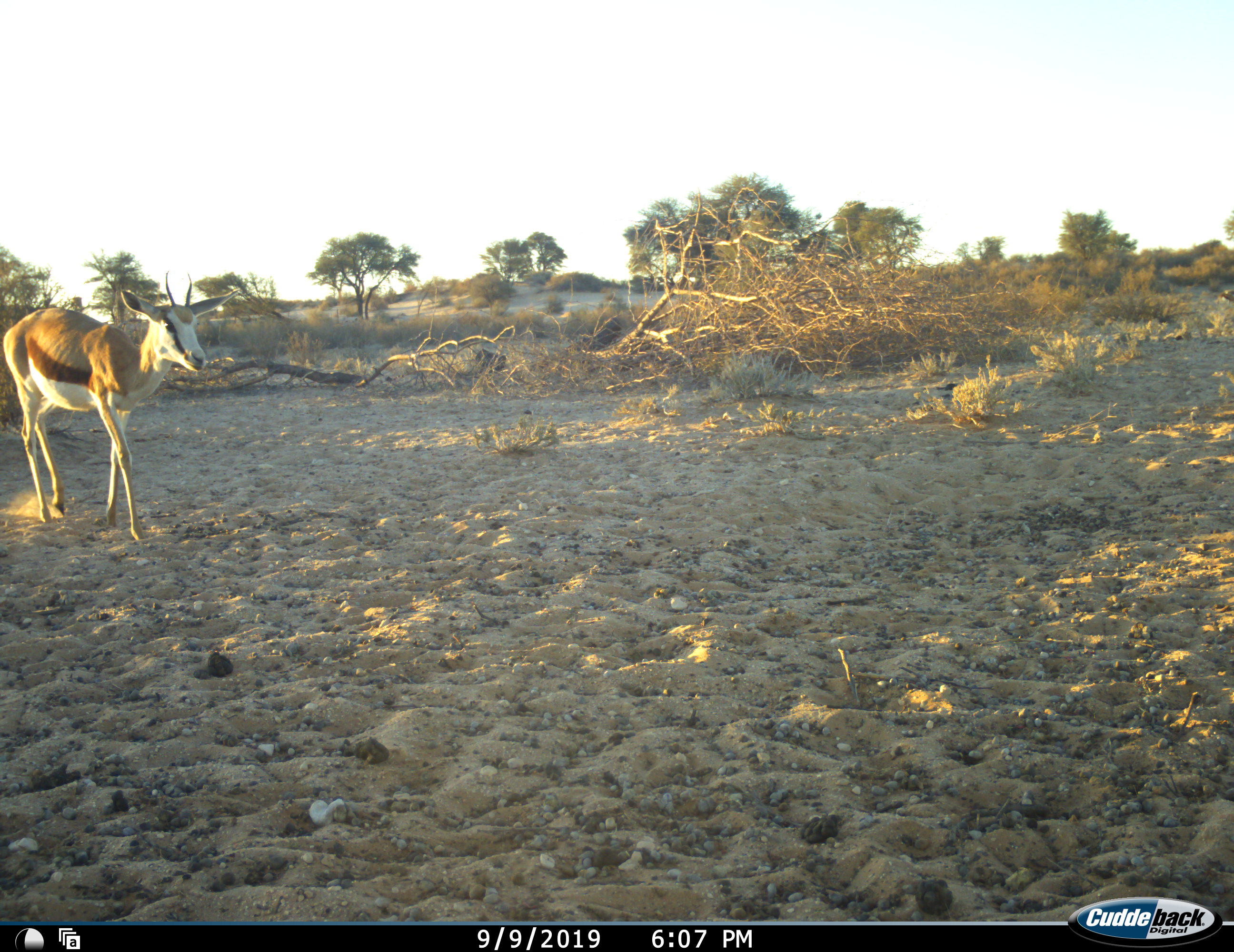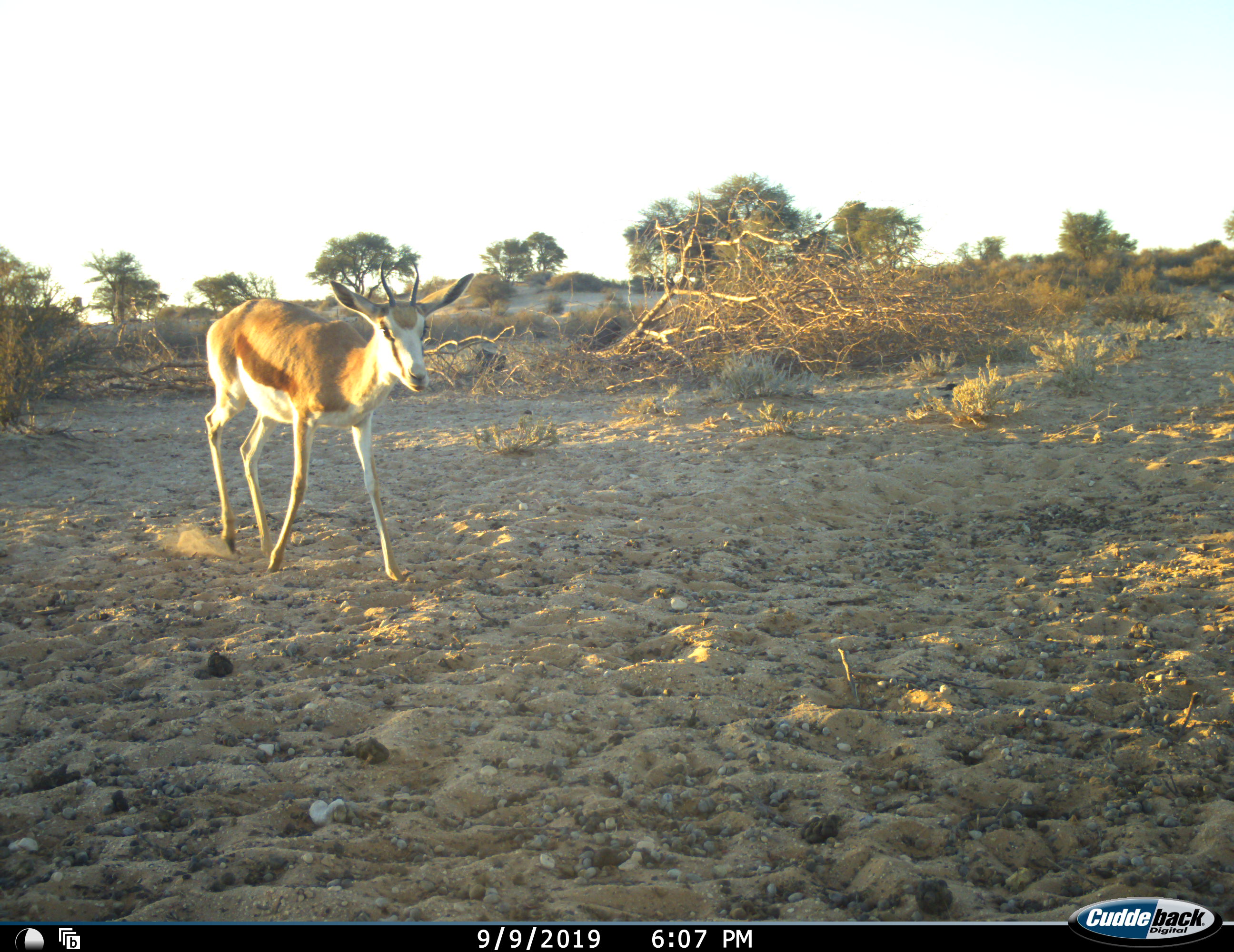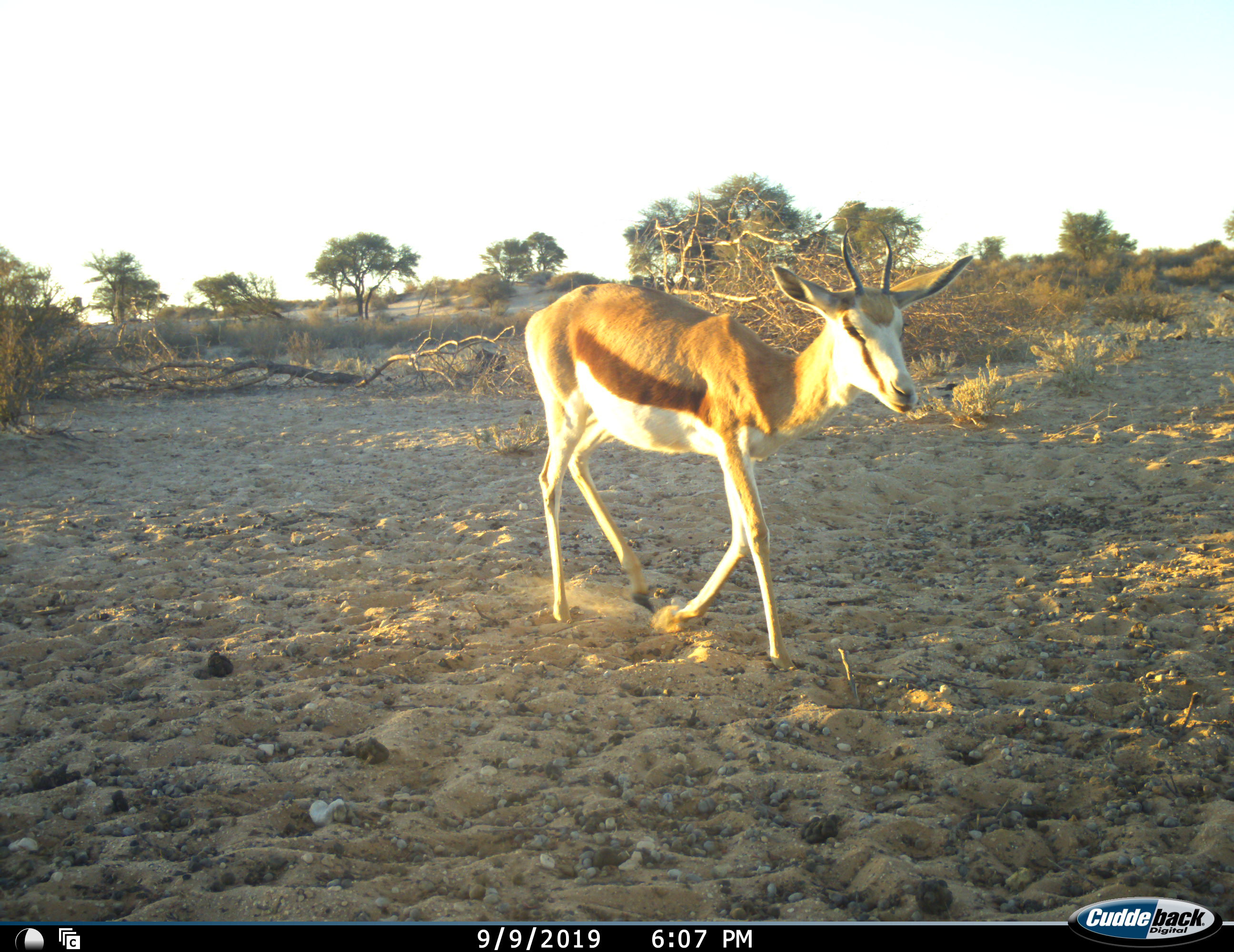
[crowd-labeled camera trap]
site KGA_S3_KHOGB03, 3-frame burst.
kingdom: Animalia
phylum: Chordata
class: Mammalia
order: Artiodactyla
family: Bovidae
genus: Antidorcas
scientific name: Antidorcas marsupialis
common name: springbok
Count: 1.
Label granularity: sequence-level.